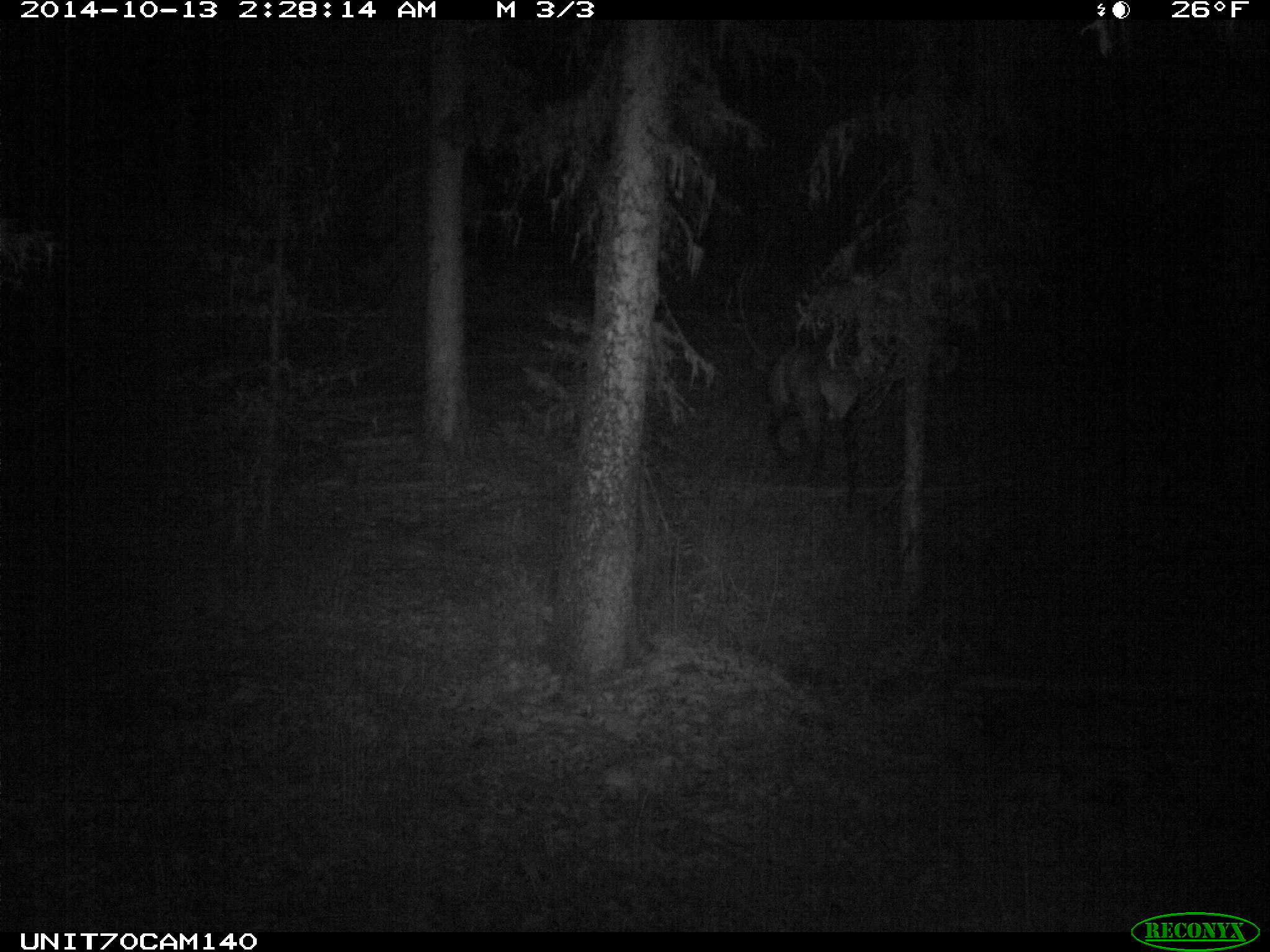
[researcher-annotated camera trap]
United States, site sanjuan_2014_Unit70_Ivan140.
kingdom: Animalia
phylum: Chordata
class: Mammalia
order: Artiodactyla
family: Cervidae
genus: Cervus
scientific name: Cervus elaphus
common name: red deer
Cervus elaphus (red deer).